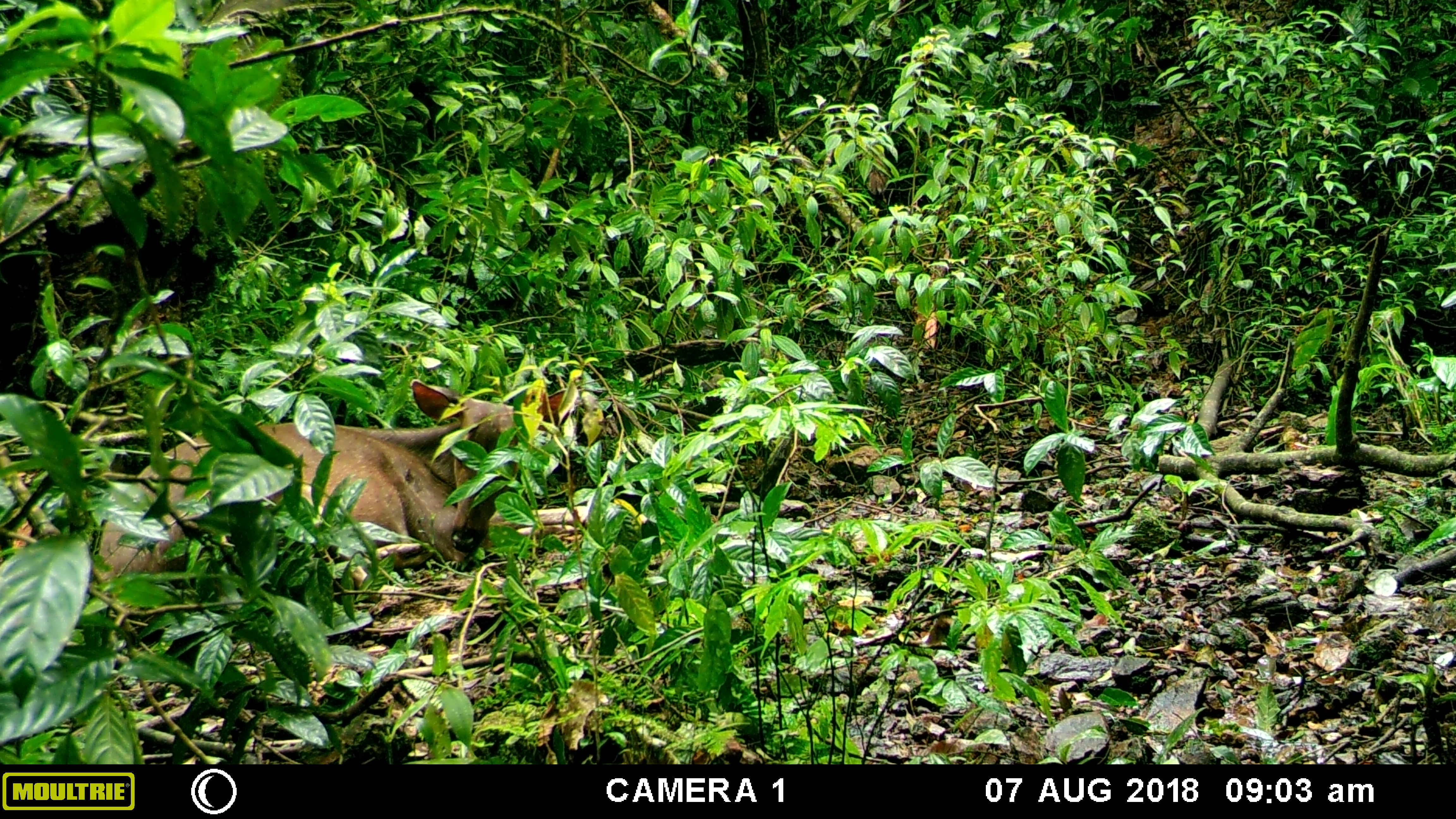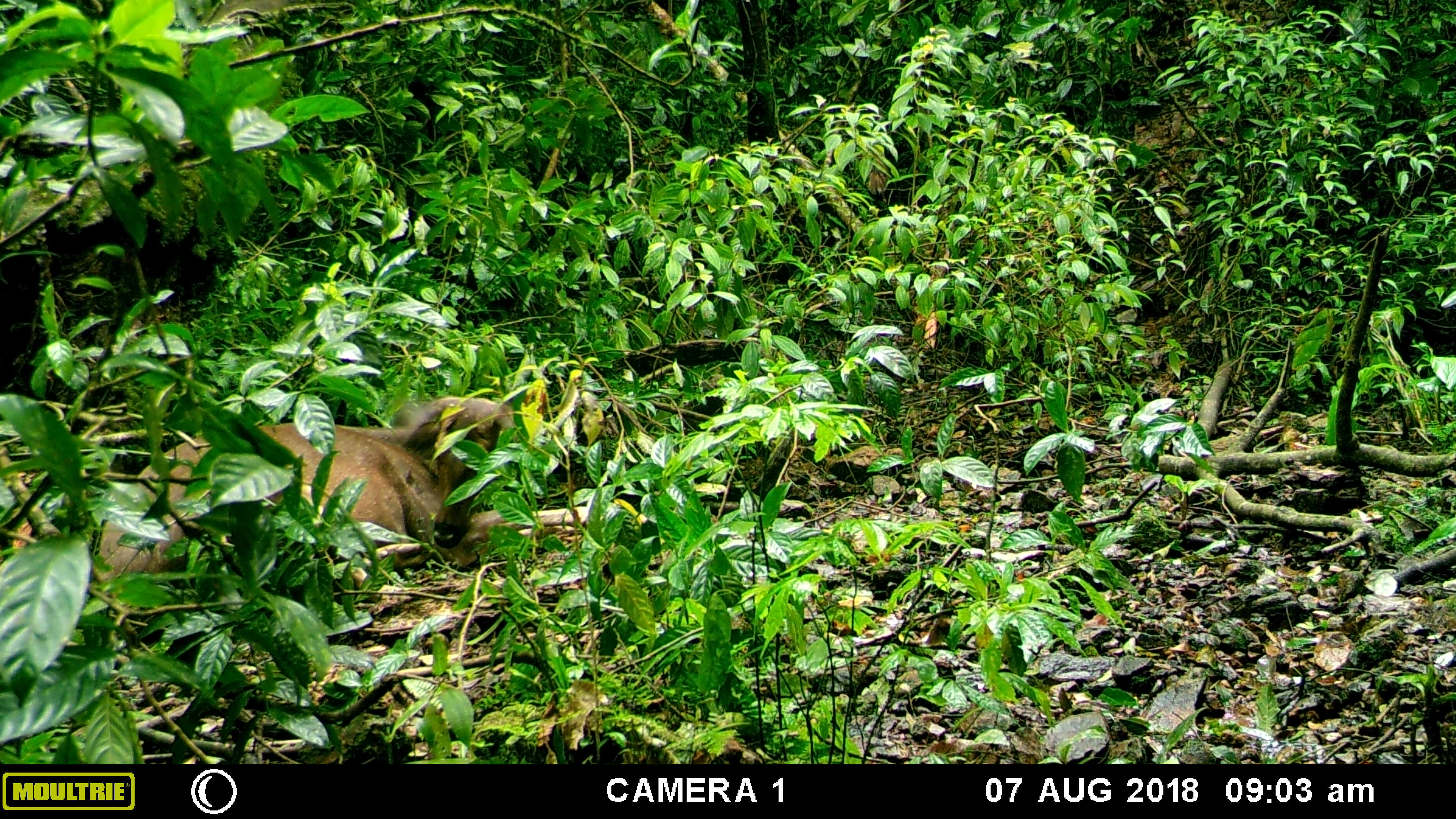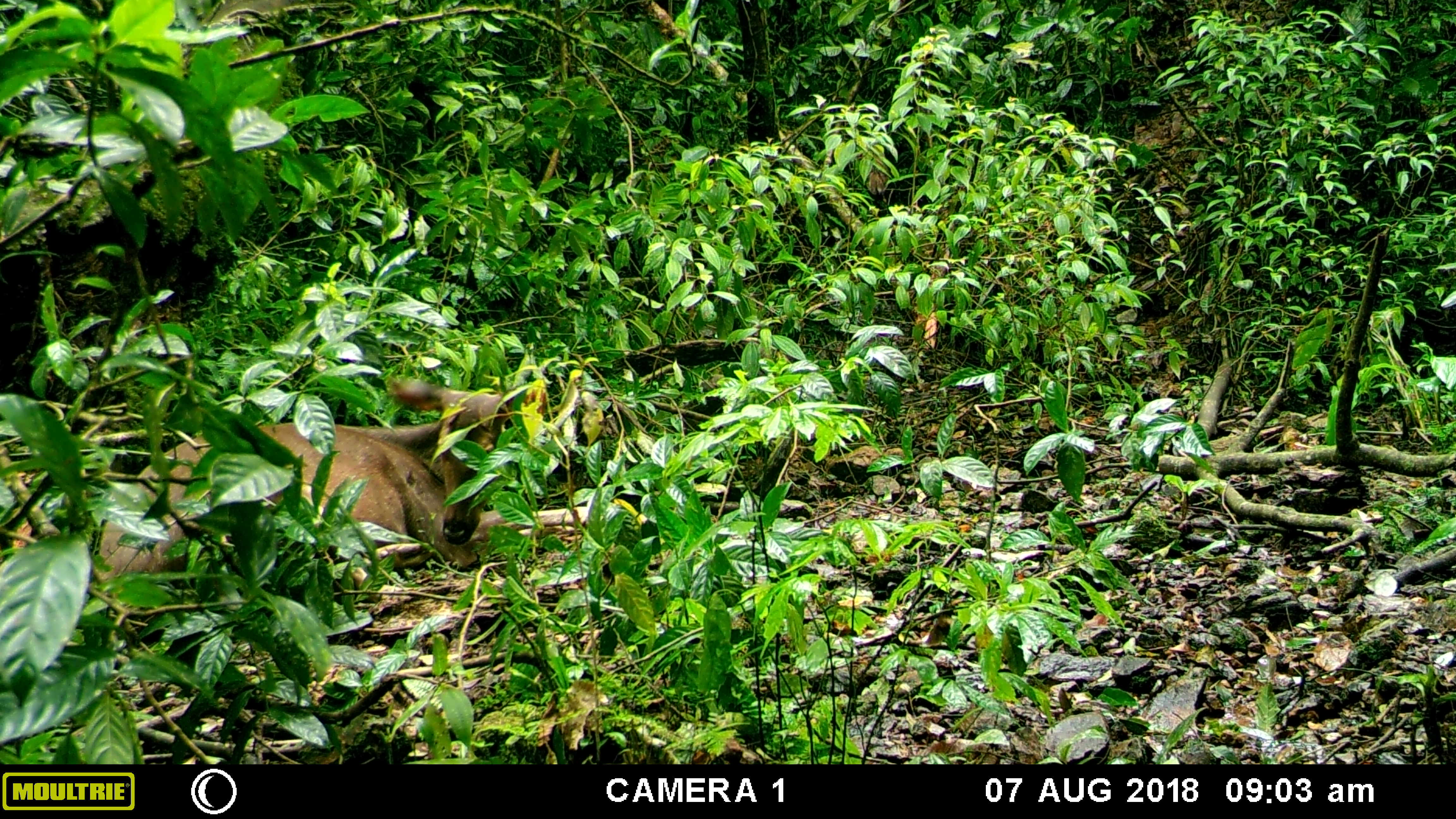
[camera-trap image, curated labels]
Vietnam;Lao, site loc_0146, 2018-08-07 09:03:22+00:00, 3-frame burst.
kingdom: Animalia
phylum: Chordata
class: Mammalia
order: Artiodactyla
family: Cervidae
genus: Rusa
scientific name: Rusa unicolor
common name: sambar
Sambar (Rusa unicolor). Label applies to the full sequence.